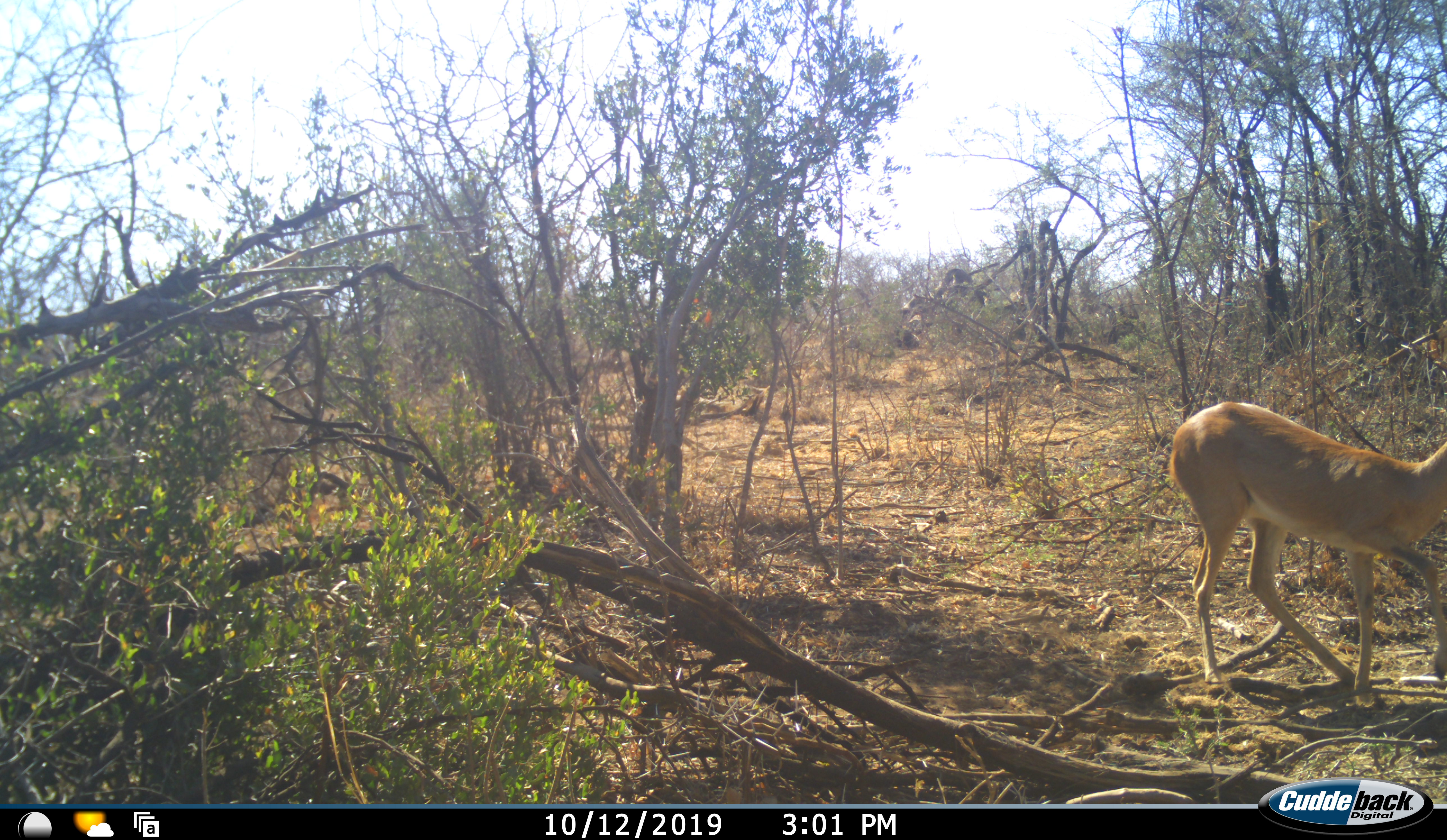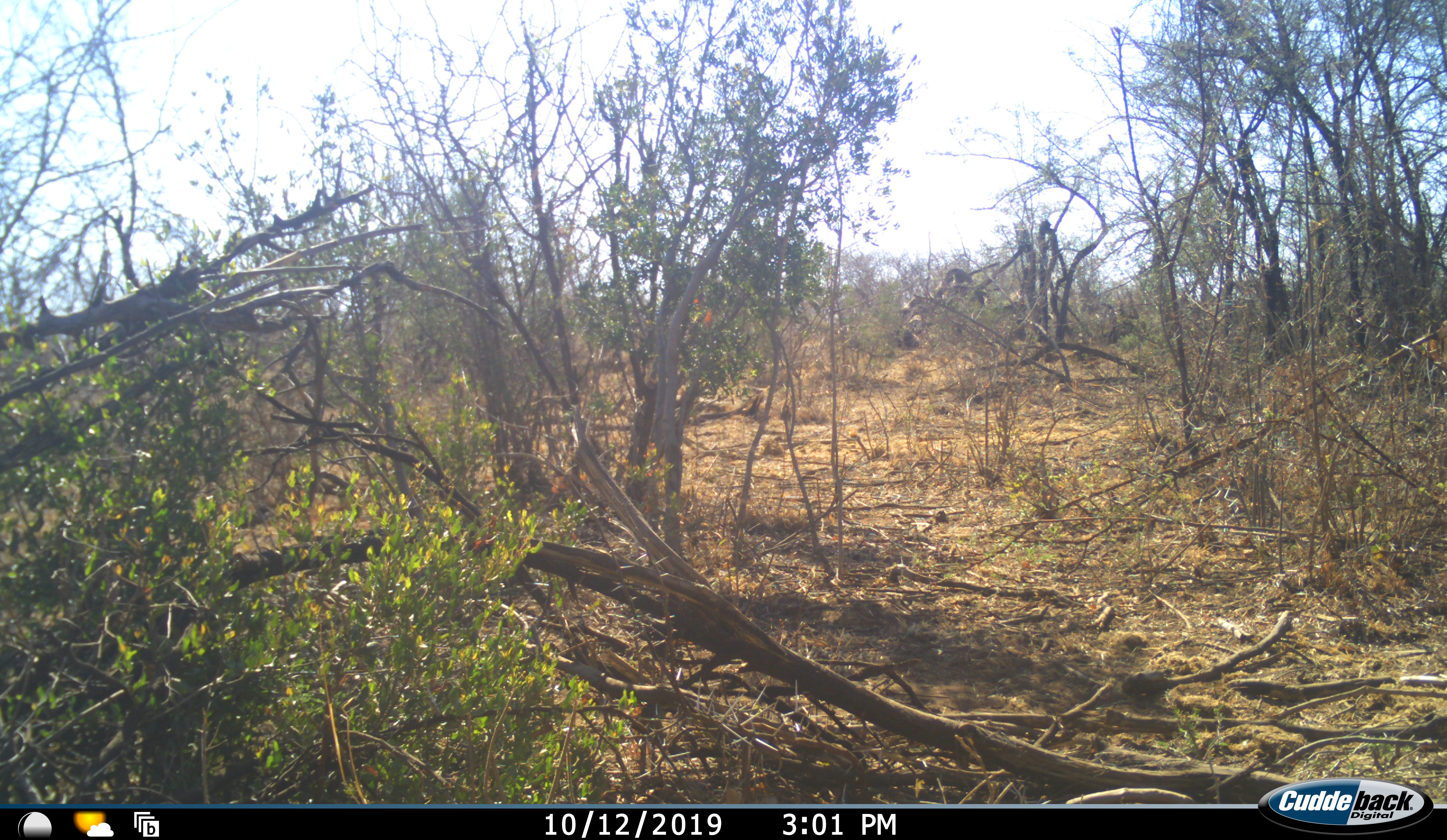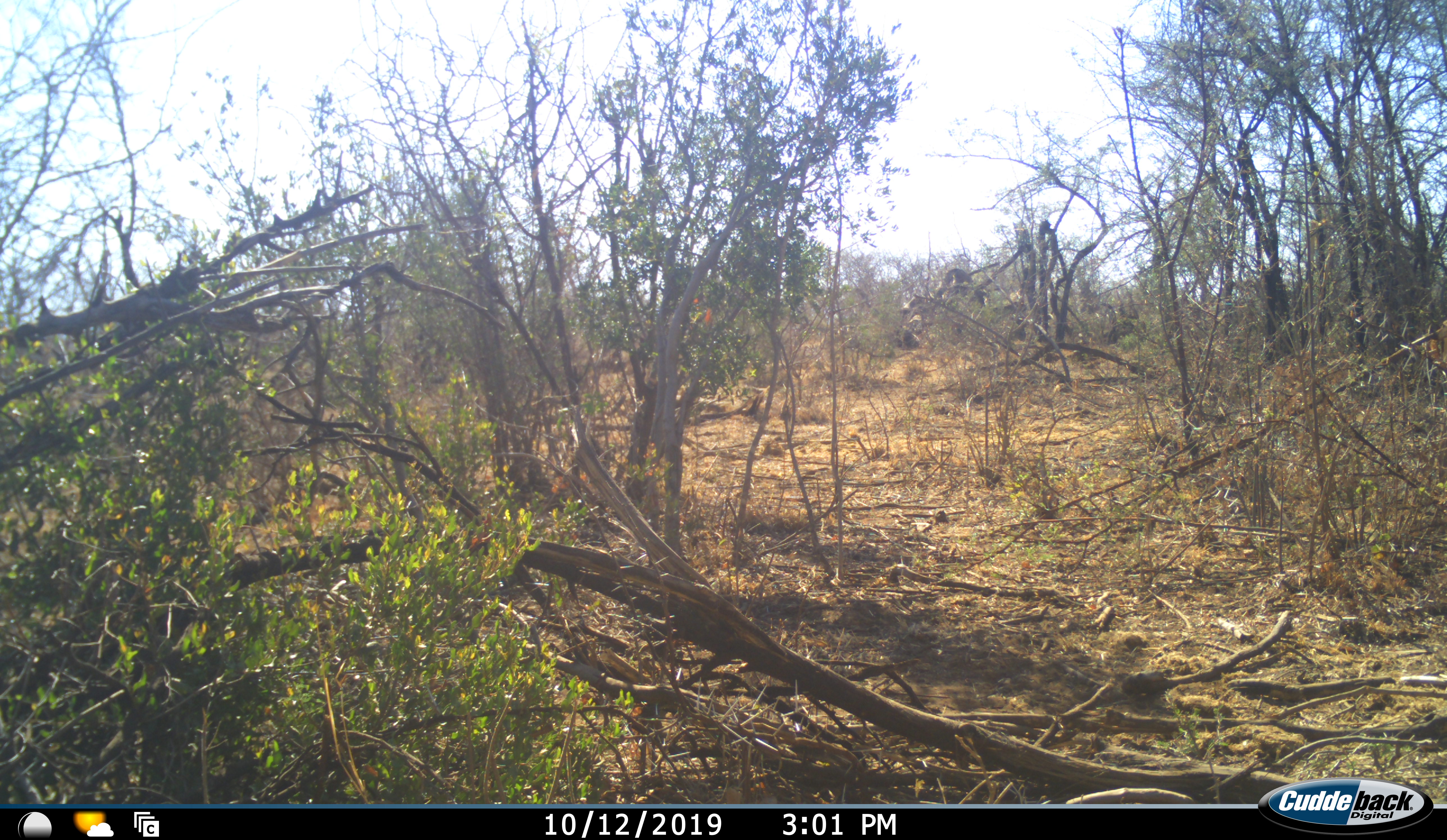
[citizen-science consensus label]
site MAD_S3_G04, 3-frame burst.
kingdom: Animalia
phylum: Chordata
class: Mammalia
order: Artiodactyla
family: Bovidae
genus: Aepyceros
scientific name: Aepyceros melampus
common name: impala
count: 1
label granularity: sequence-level